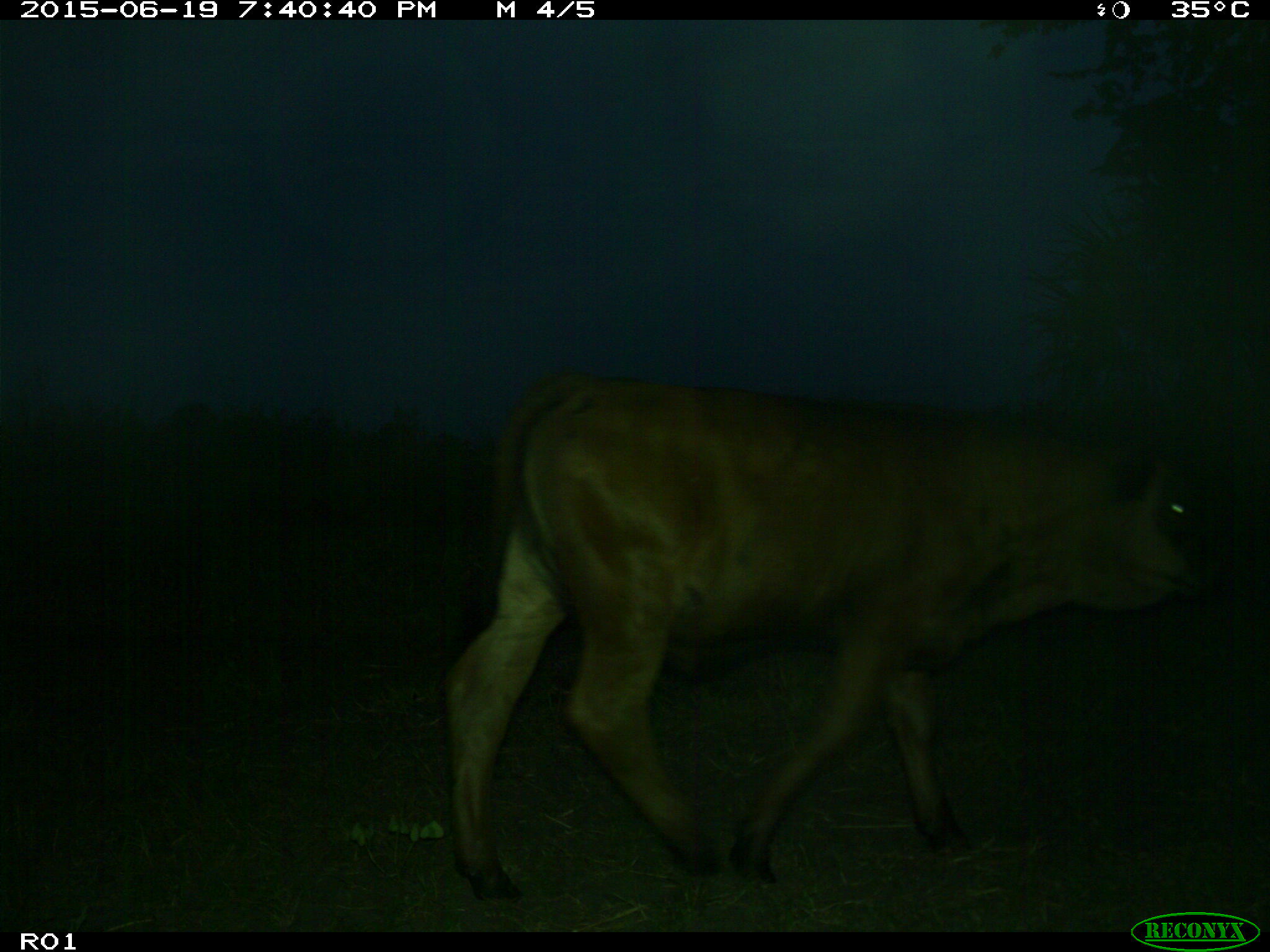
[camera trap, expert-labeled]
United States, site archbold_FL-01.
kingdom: Animalia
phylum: Chordata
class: Mammalia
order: Artiodactyla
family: Bovidae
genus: Bos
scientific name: Bos taurus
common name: domestic cow